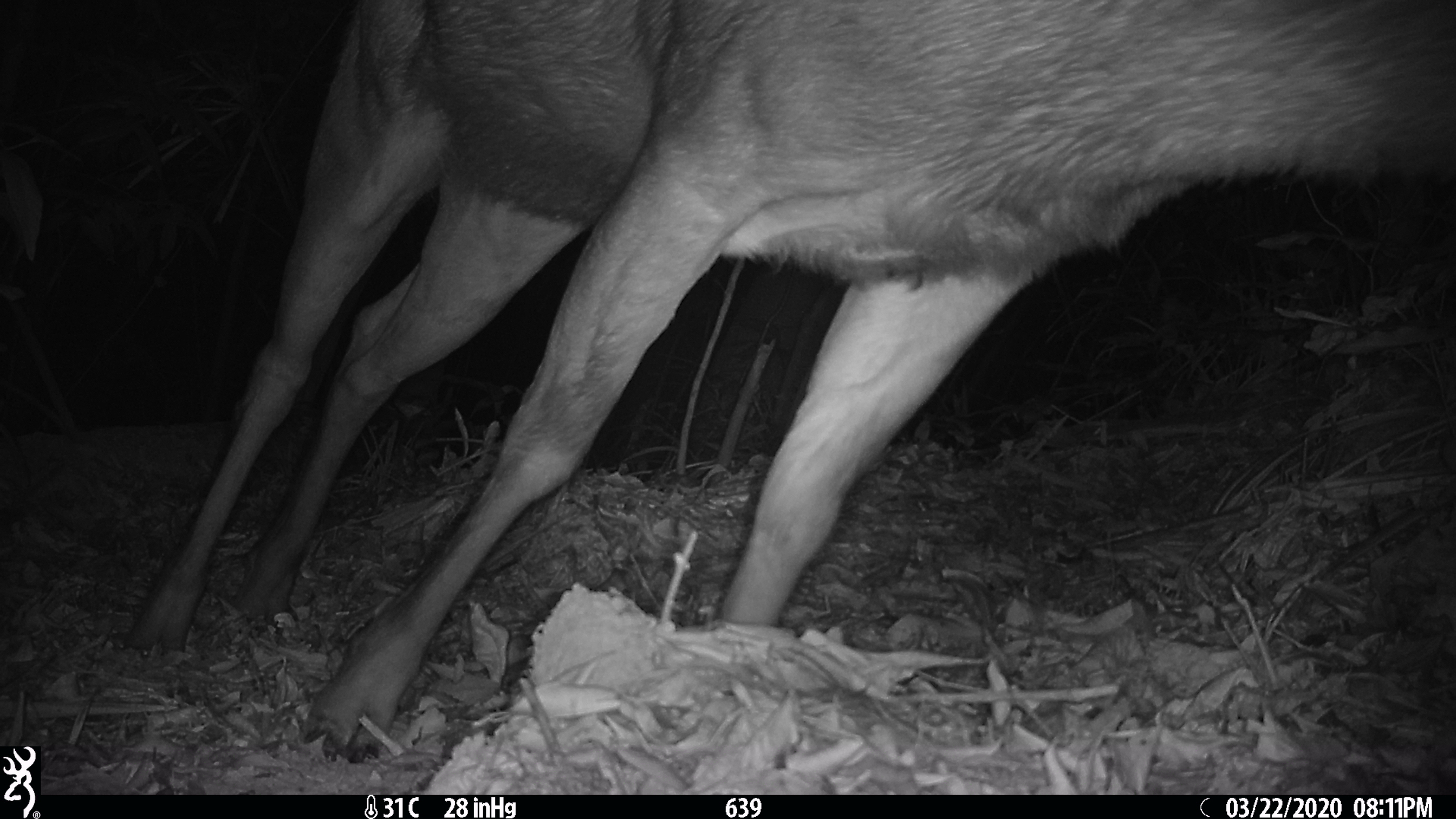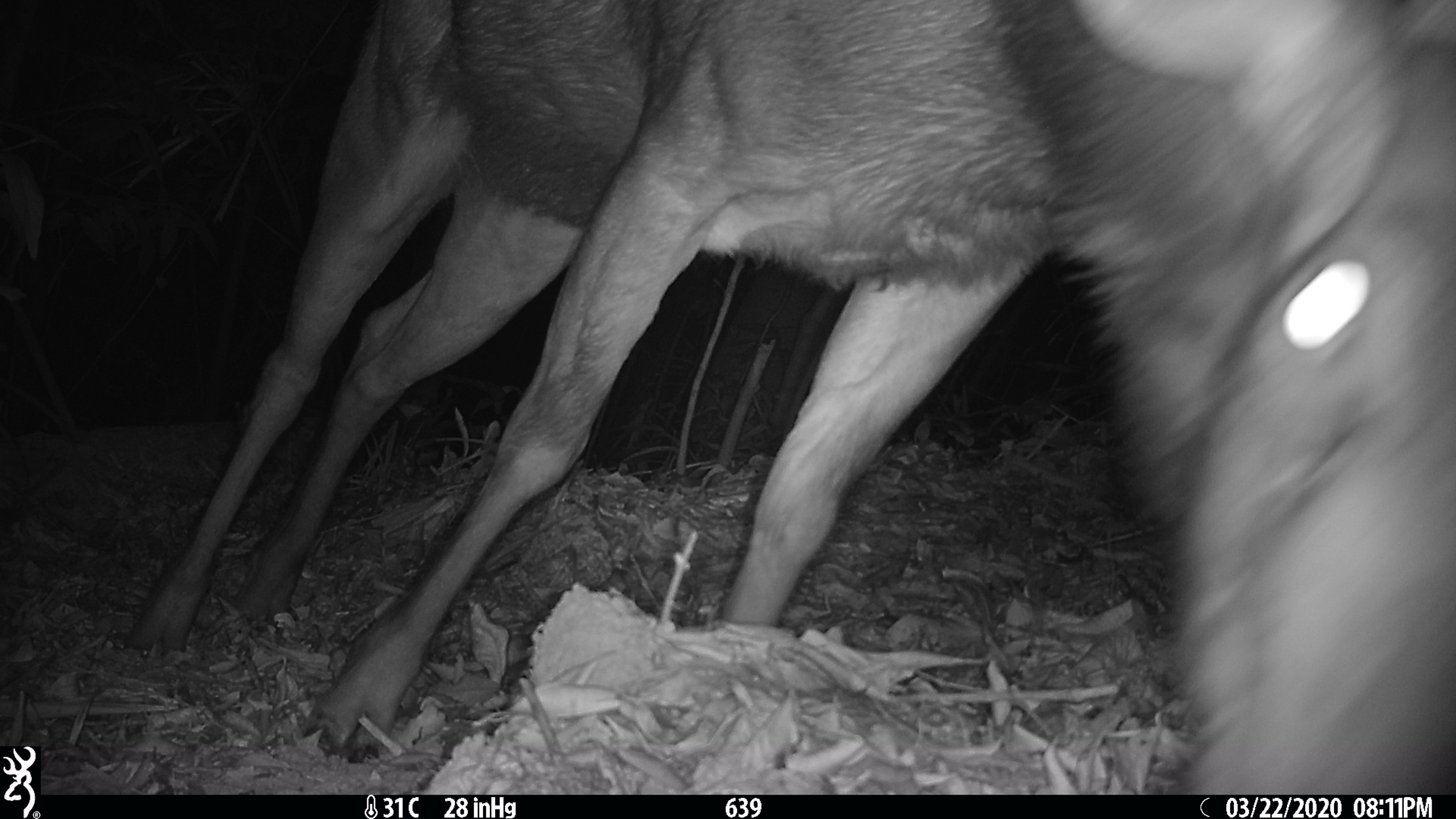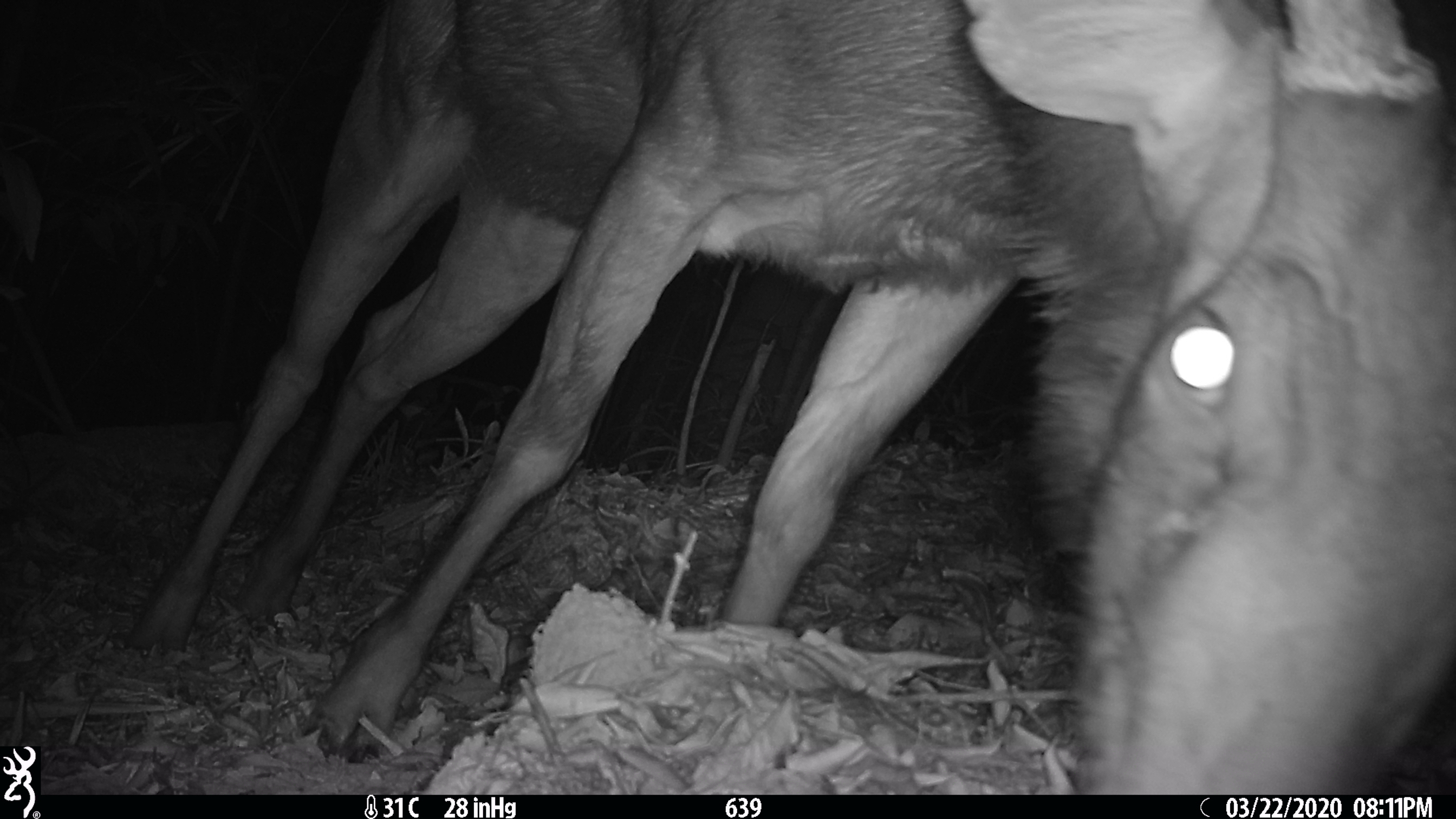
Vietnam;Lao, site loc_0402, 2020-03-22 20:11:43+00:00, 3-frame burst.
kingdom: Animalia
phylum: Chordata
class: Mammalia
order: Artiodactyla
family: Cervidae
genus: Rusa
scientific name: Rusa unicolor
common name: sambar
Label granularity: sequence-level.